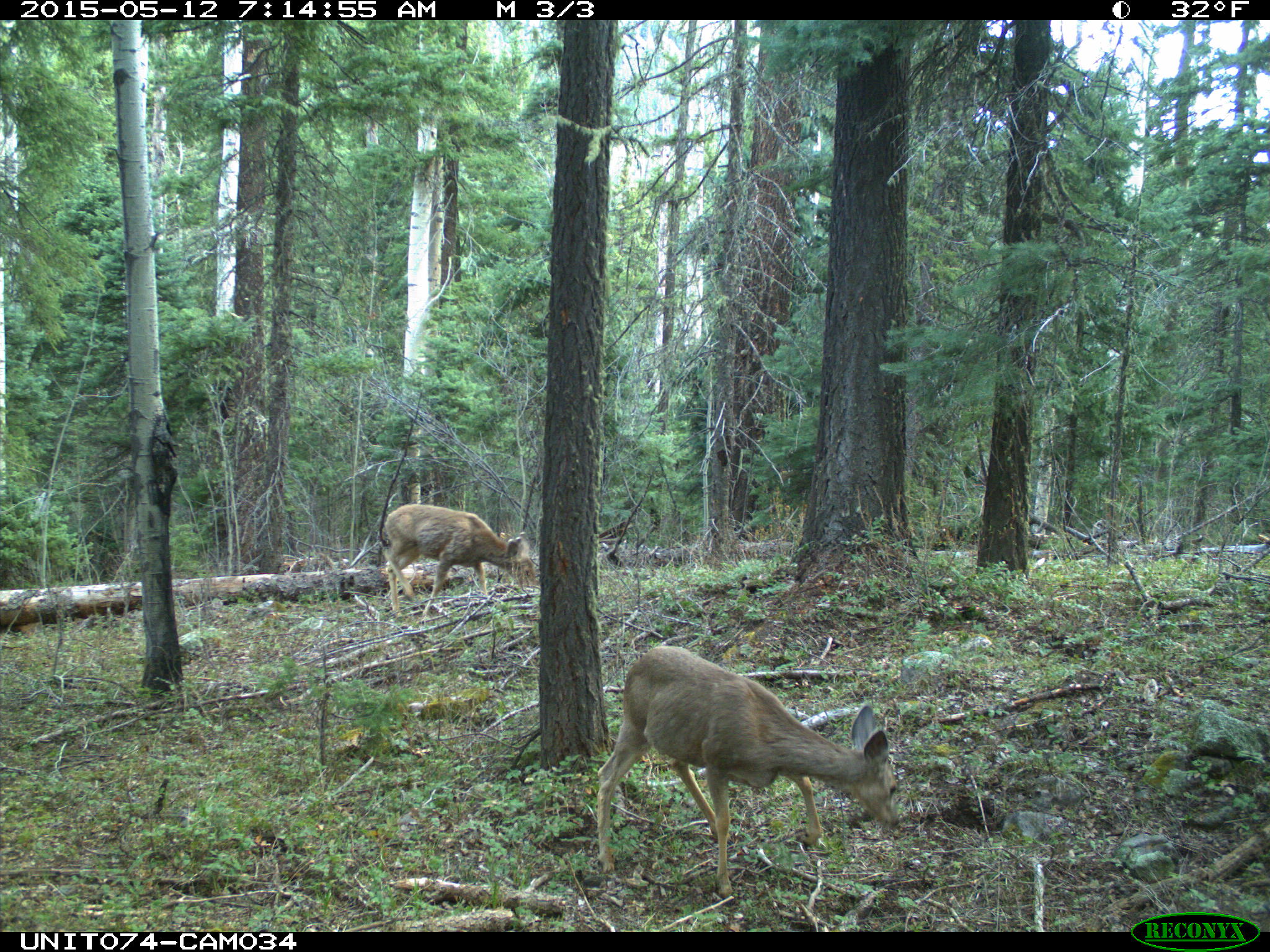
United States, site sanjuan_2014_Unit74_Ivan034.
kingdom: Animalia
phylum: Chordata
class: Mammalia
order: Artiodactyla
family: Cervidae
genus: Odocoileus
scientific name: Odocoileus hemionus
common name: mule deer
Odocoileus hemionus (mule deer).